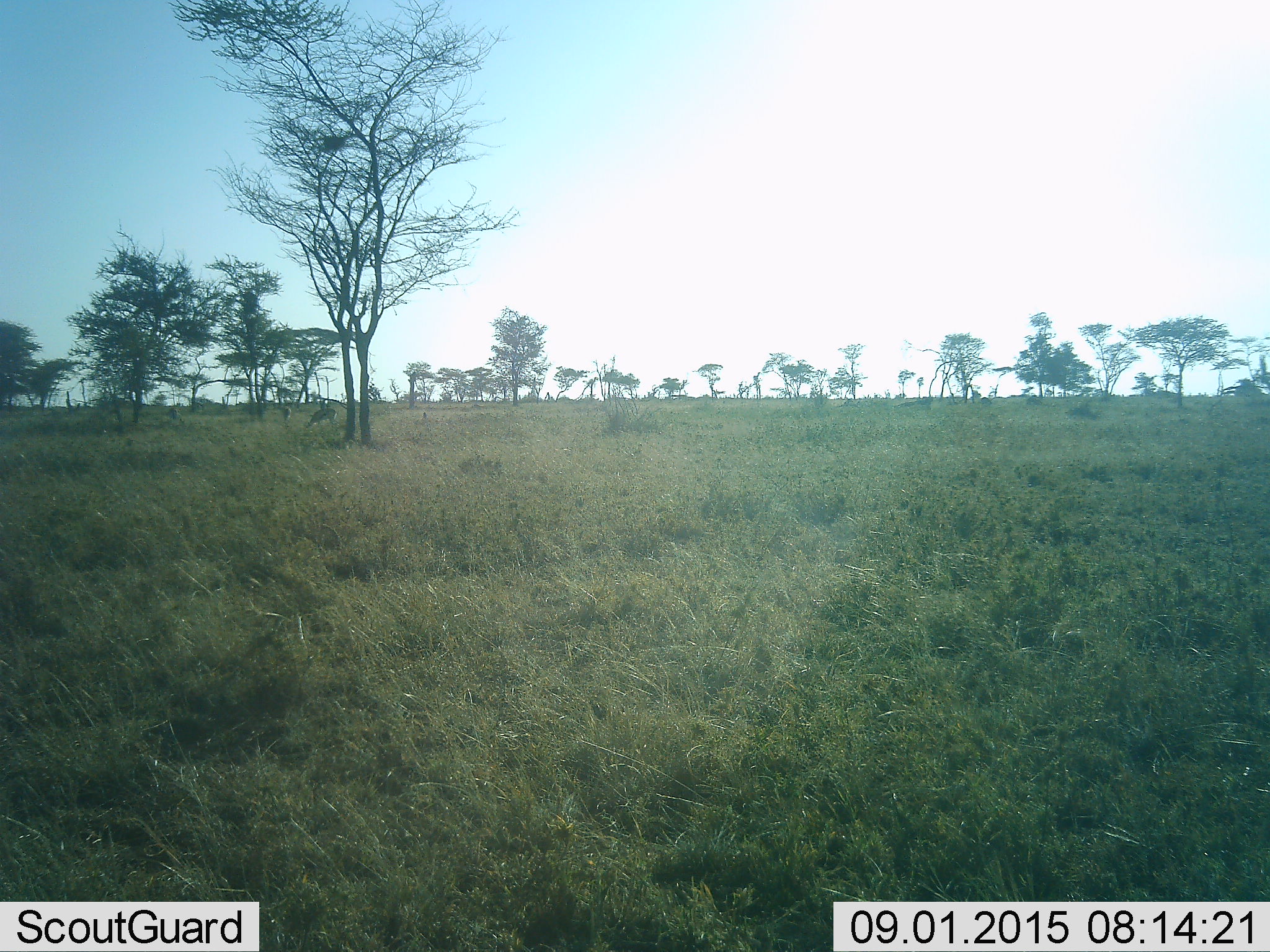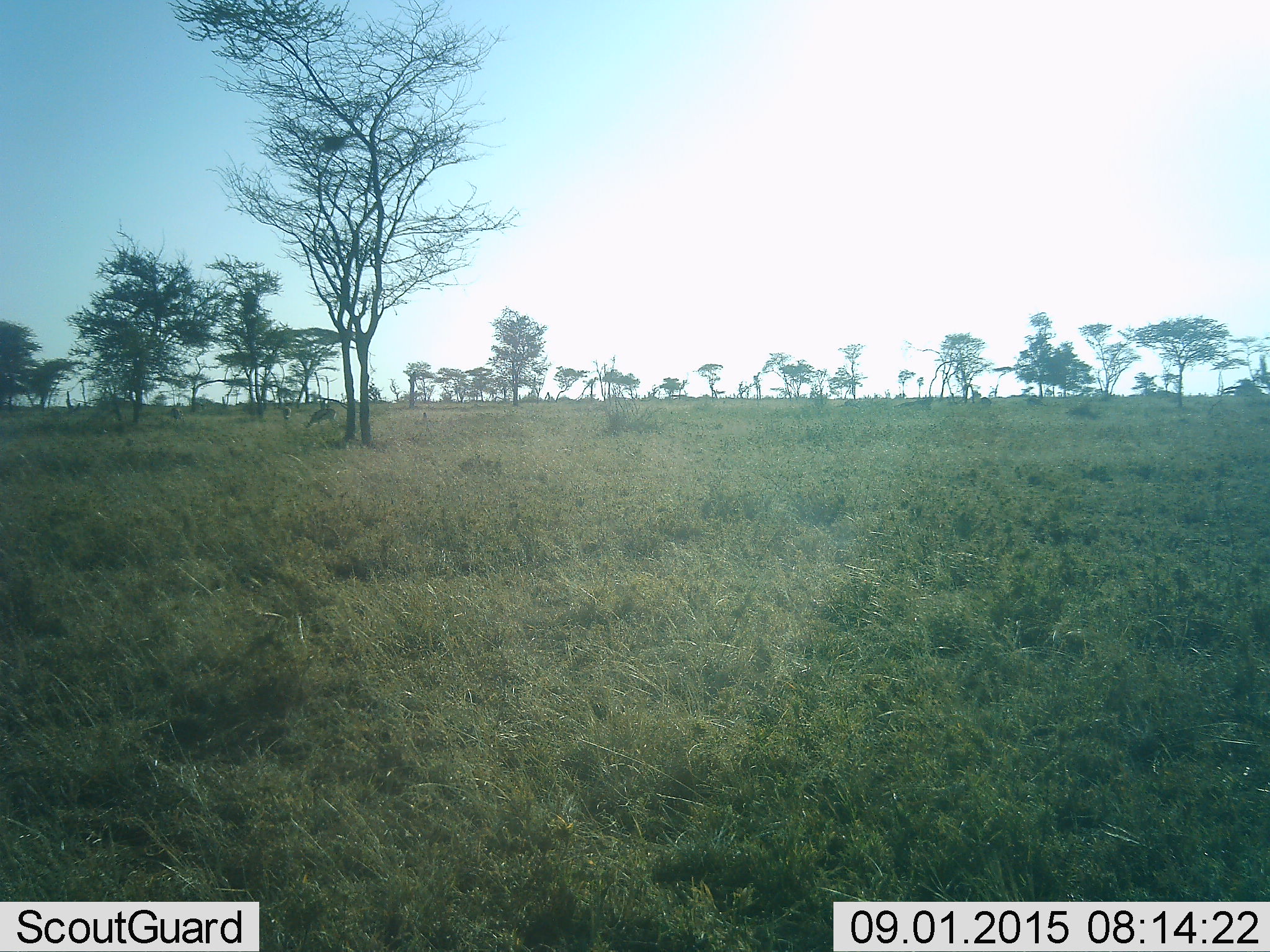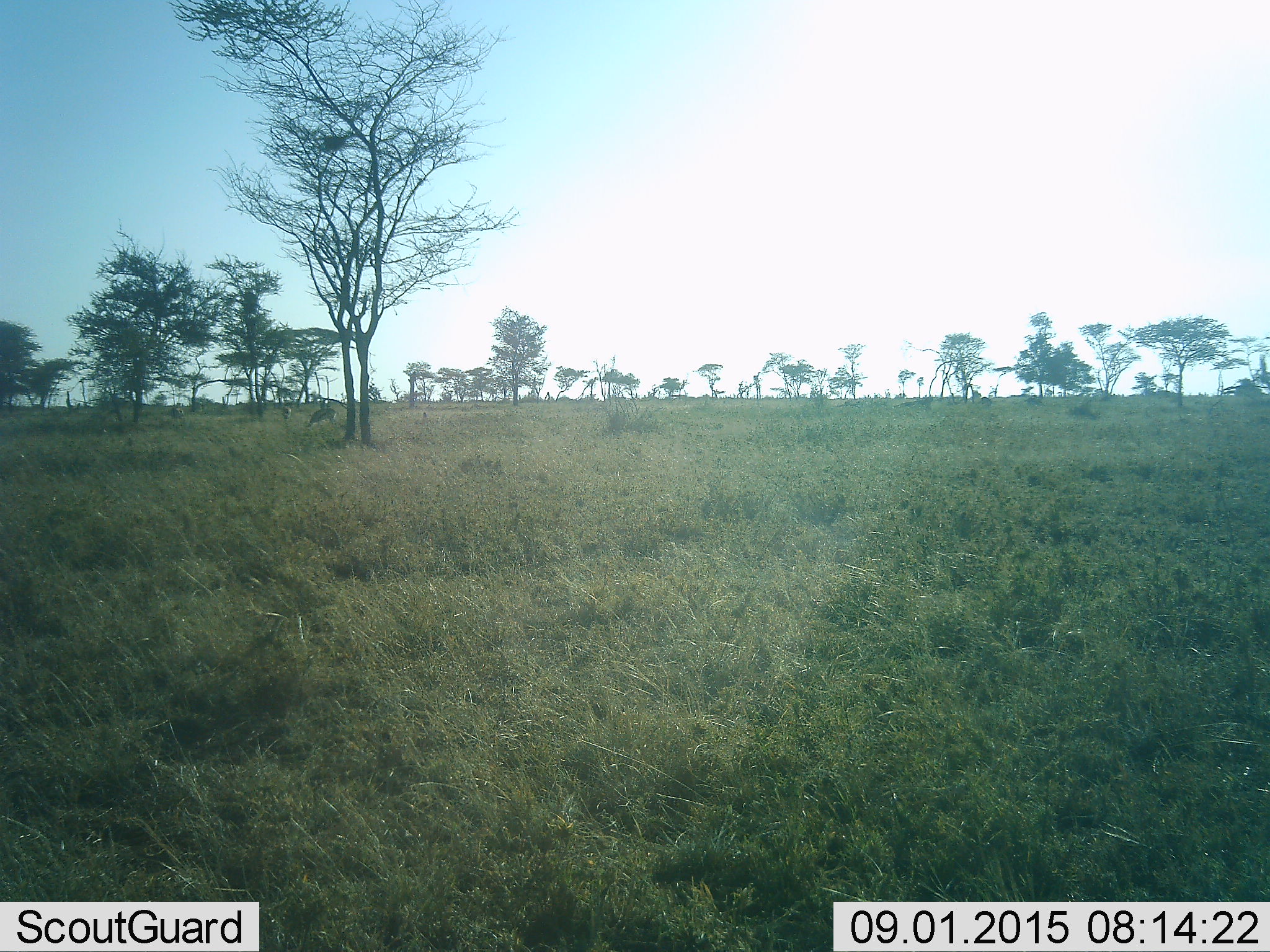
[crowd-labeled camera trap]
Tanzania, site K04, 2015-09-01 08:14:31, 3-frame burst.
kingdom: Animalia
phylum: Chordata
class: Mammalia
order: Artiodactyla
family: Bovidae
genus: Eudorcas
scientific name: Eudorcas thomsonii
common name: thomson's gazelle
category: gazellethomsons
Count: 3.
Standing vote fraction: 33%.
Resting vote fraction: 0%.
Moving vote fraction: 17%.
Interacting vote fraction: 0%.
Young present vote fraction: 0%.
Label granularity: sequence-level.